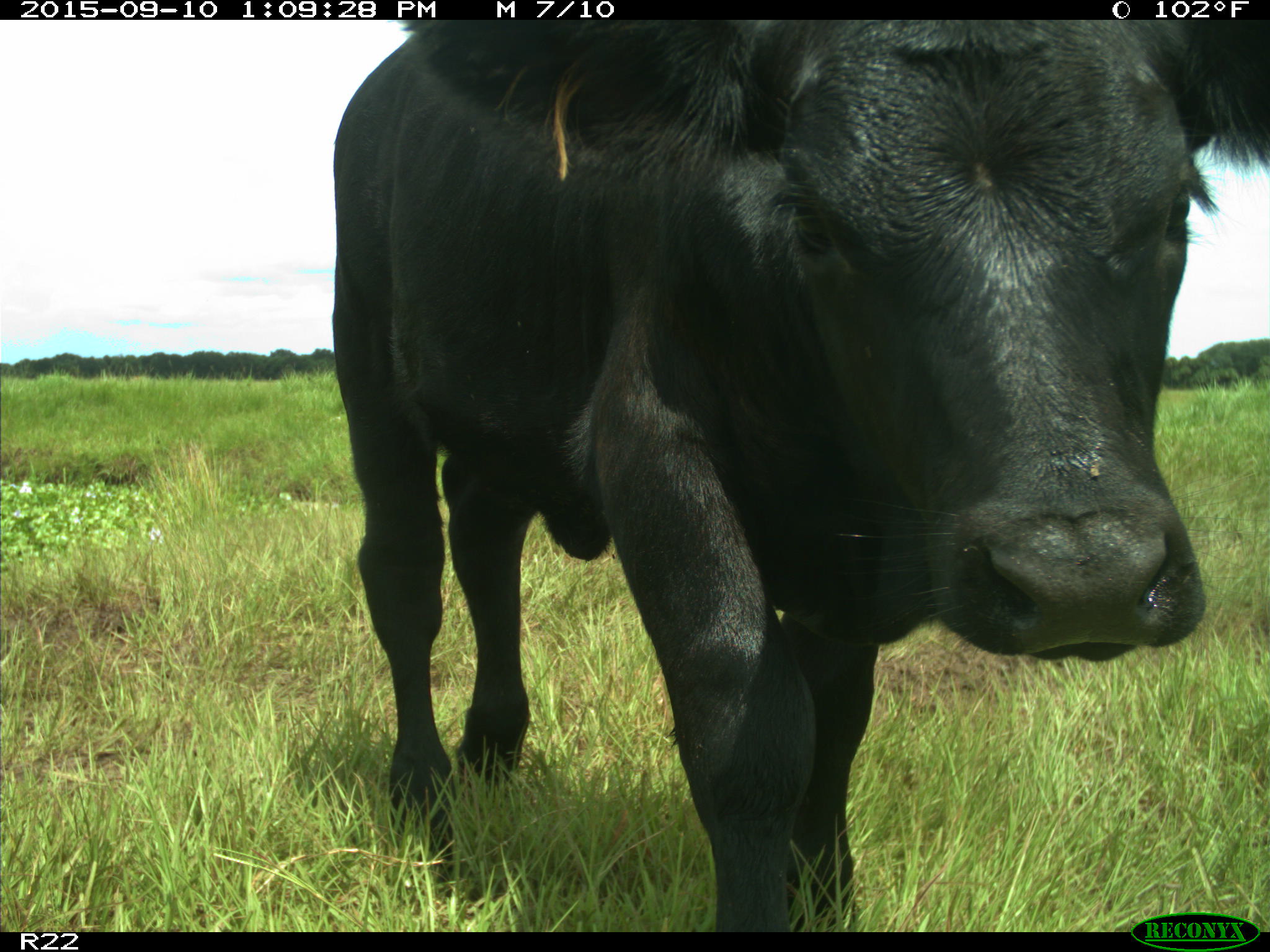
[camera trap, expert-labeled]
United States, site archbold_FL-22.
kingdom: Animalia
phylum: Chordata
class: Mammalia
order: Artiodactyla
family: Bovidae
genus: Bos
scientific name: Bos taurus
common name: domestic cow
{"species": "Bos taurus (domestic cow)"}